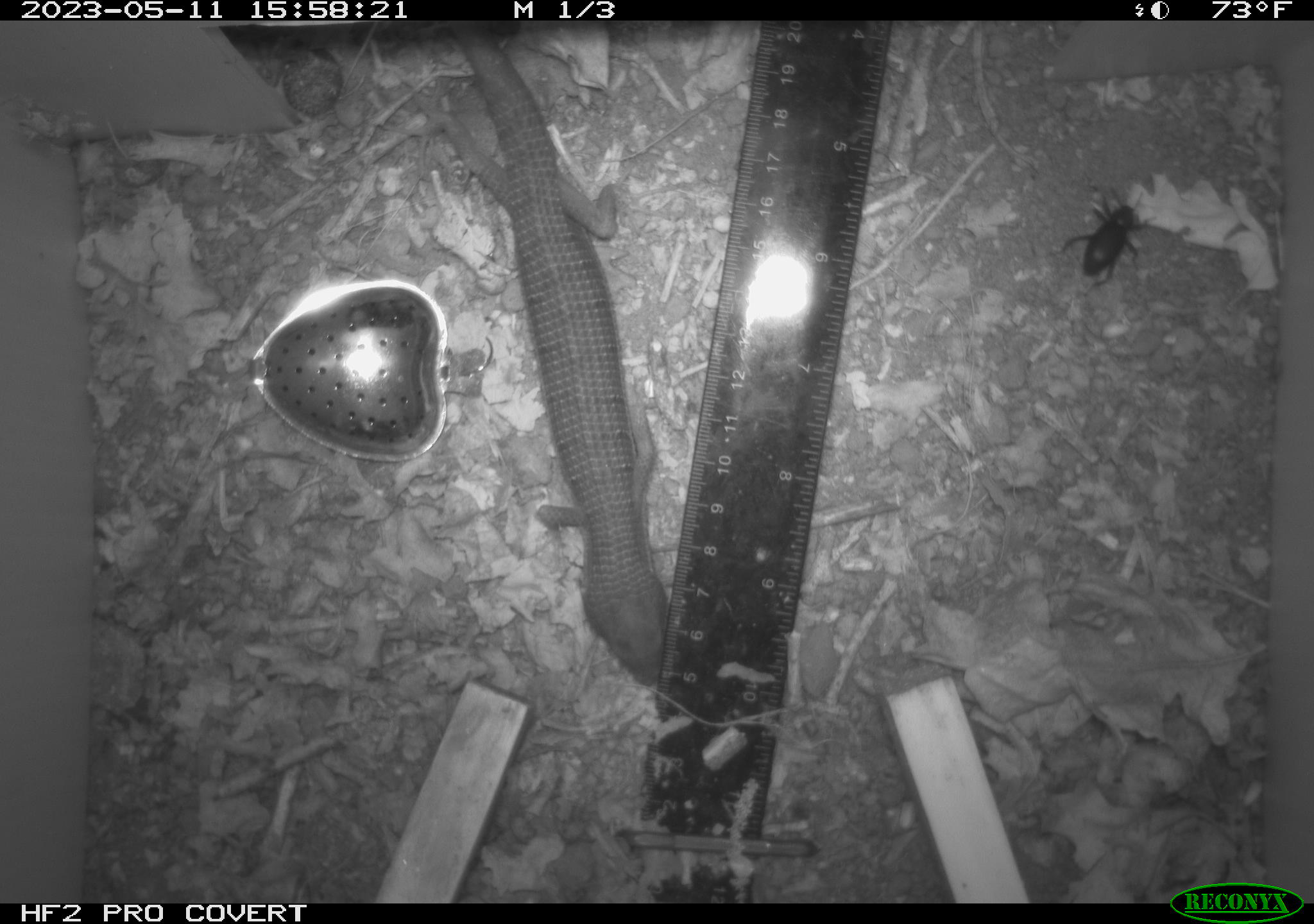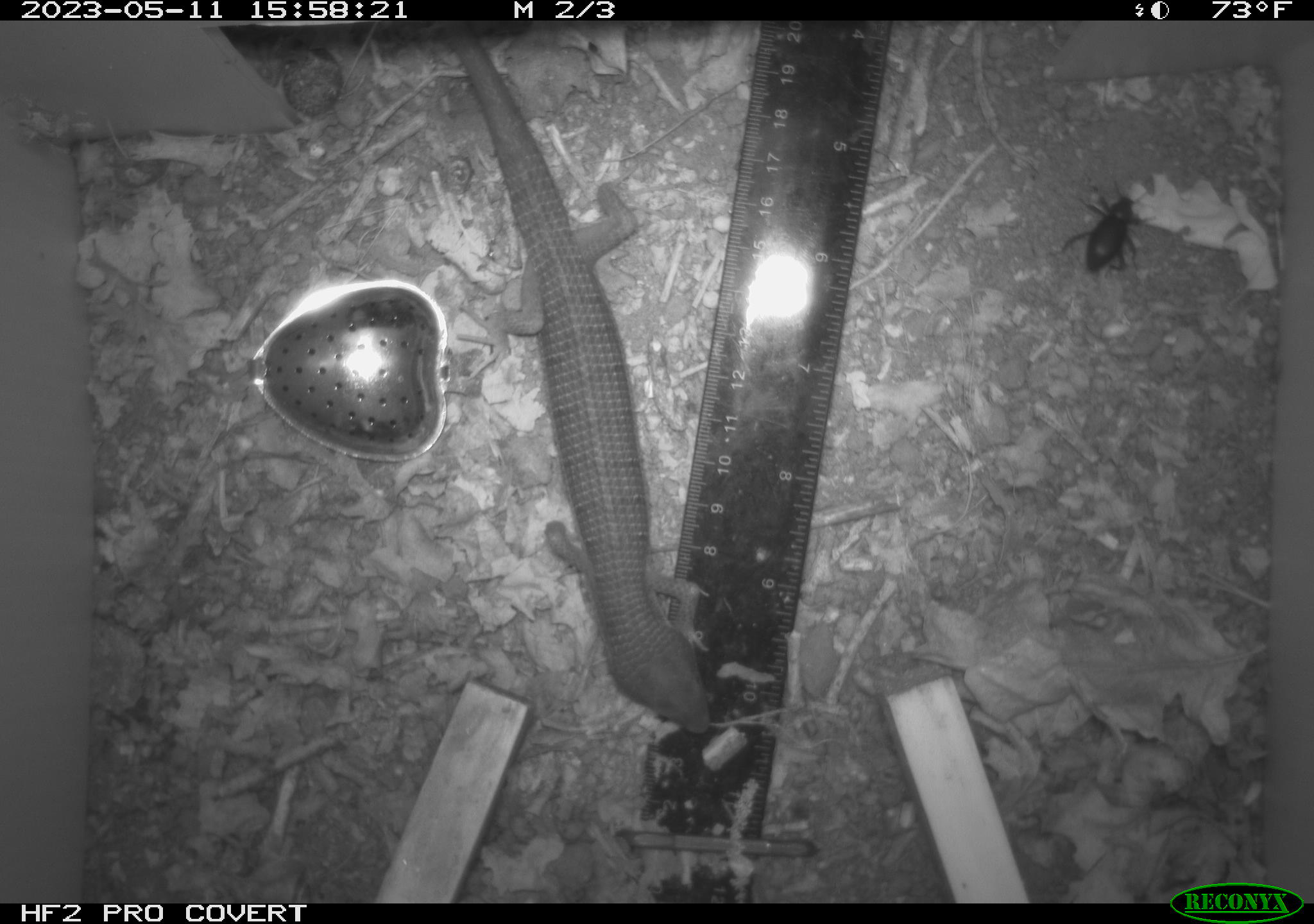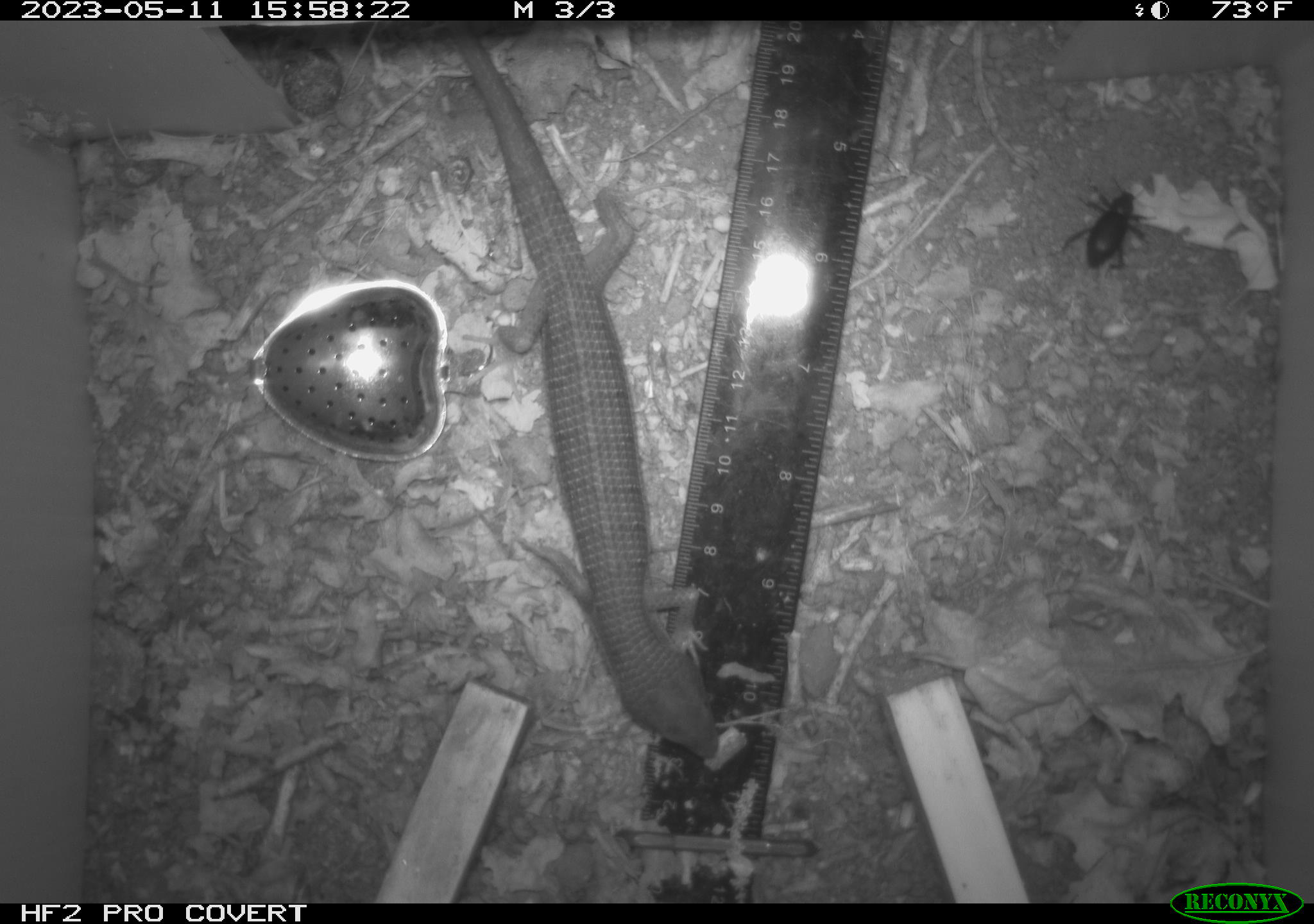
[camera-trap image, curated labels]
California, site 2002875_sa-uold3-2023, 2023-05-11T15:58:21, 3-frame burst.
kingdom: Animalia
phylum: Chordata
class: Reptilia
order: Squamata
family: Anguidae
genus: Elgaria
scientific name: Elgaria multicarinata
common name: southern alligator lizard